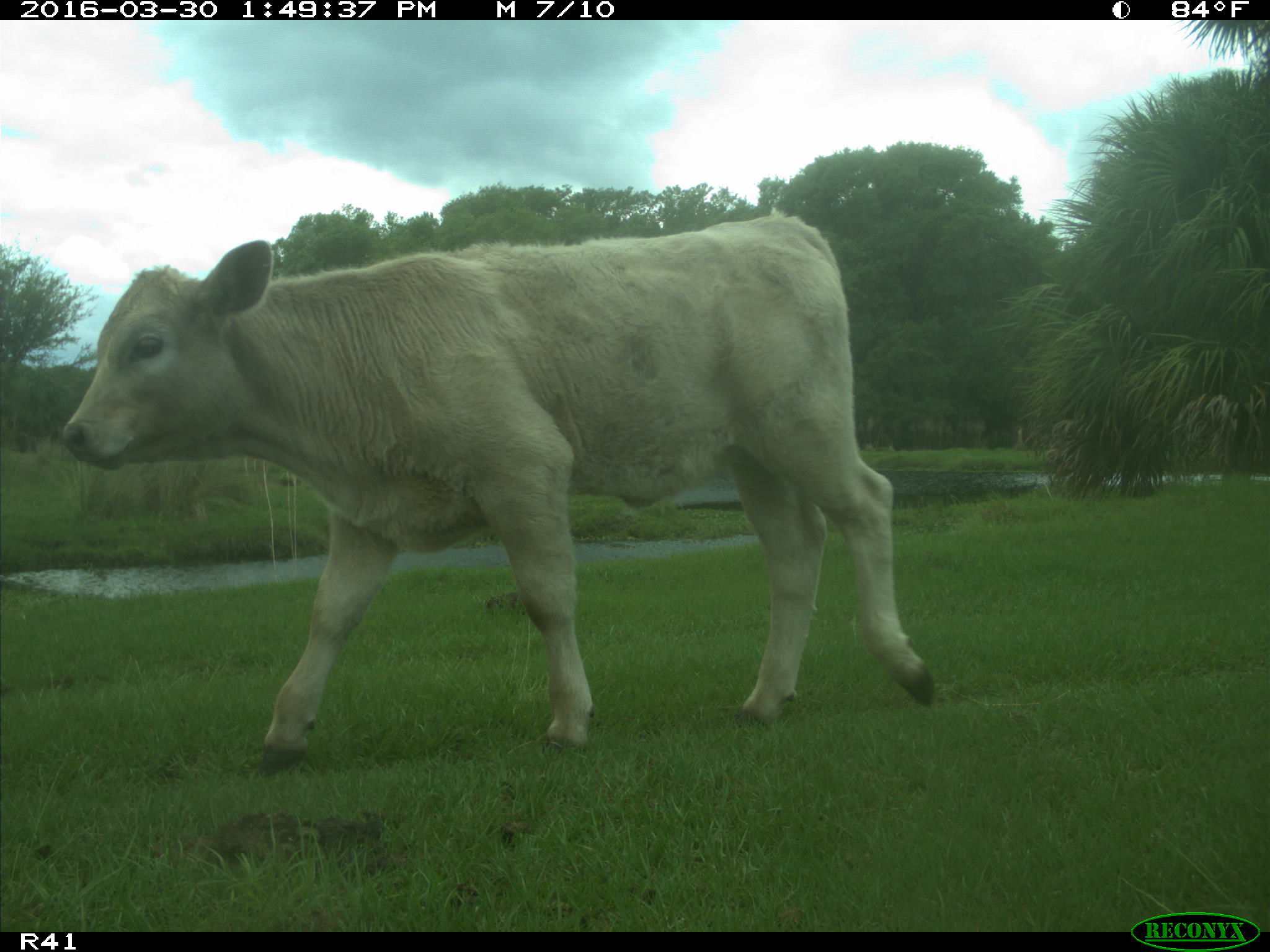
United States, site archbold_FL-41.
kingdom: Animalia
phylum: Chordata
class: Mammalia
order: Artiodactyla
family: Bovidae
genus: Bos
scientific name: Bos taurus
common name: domestic cow